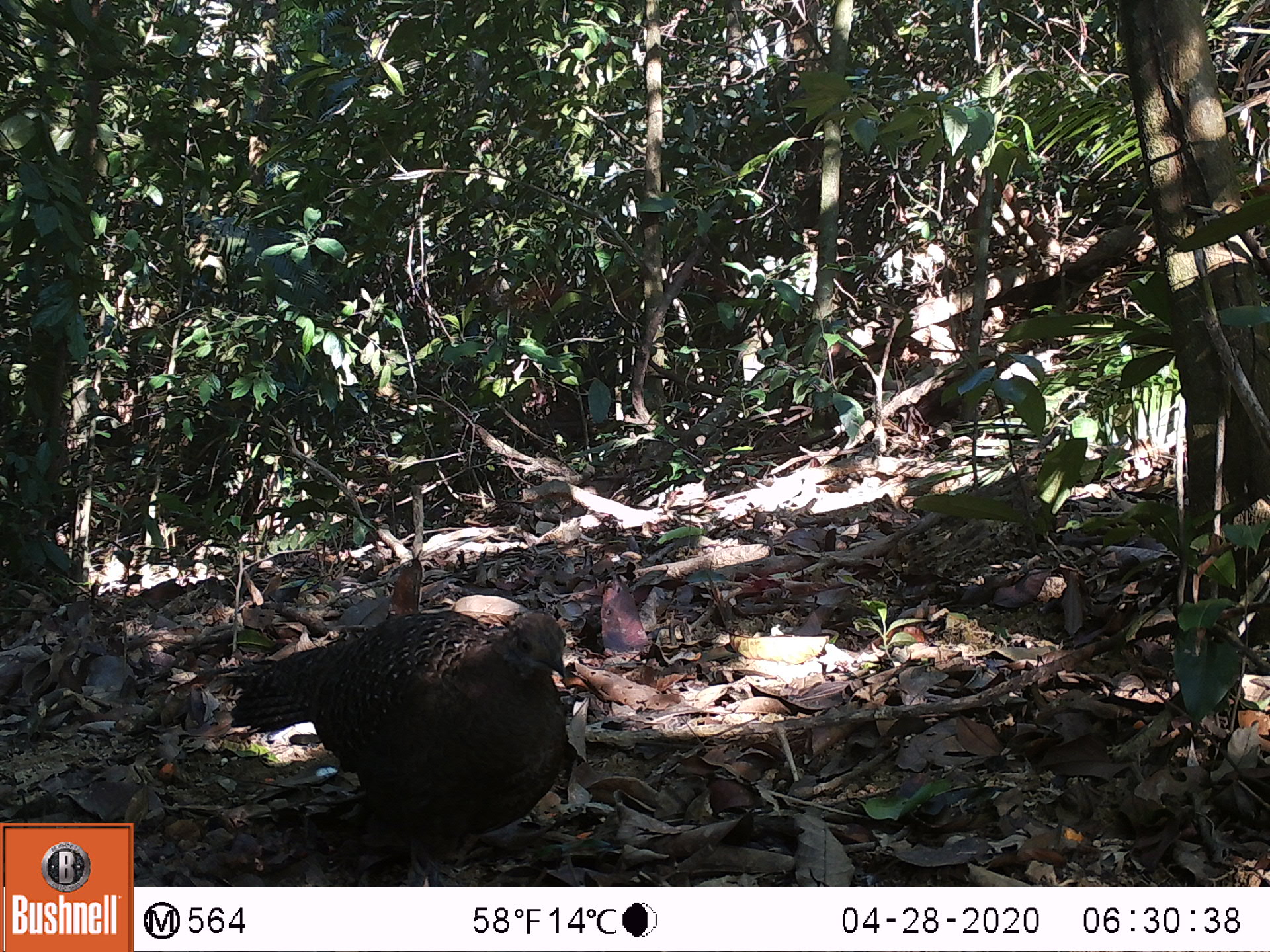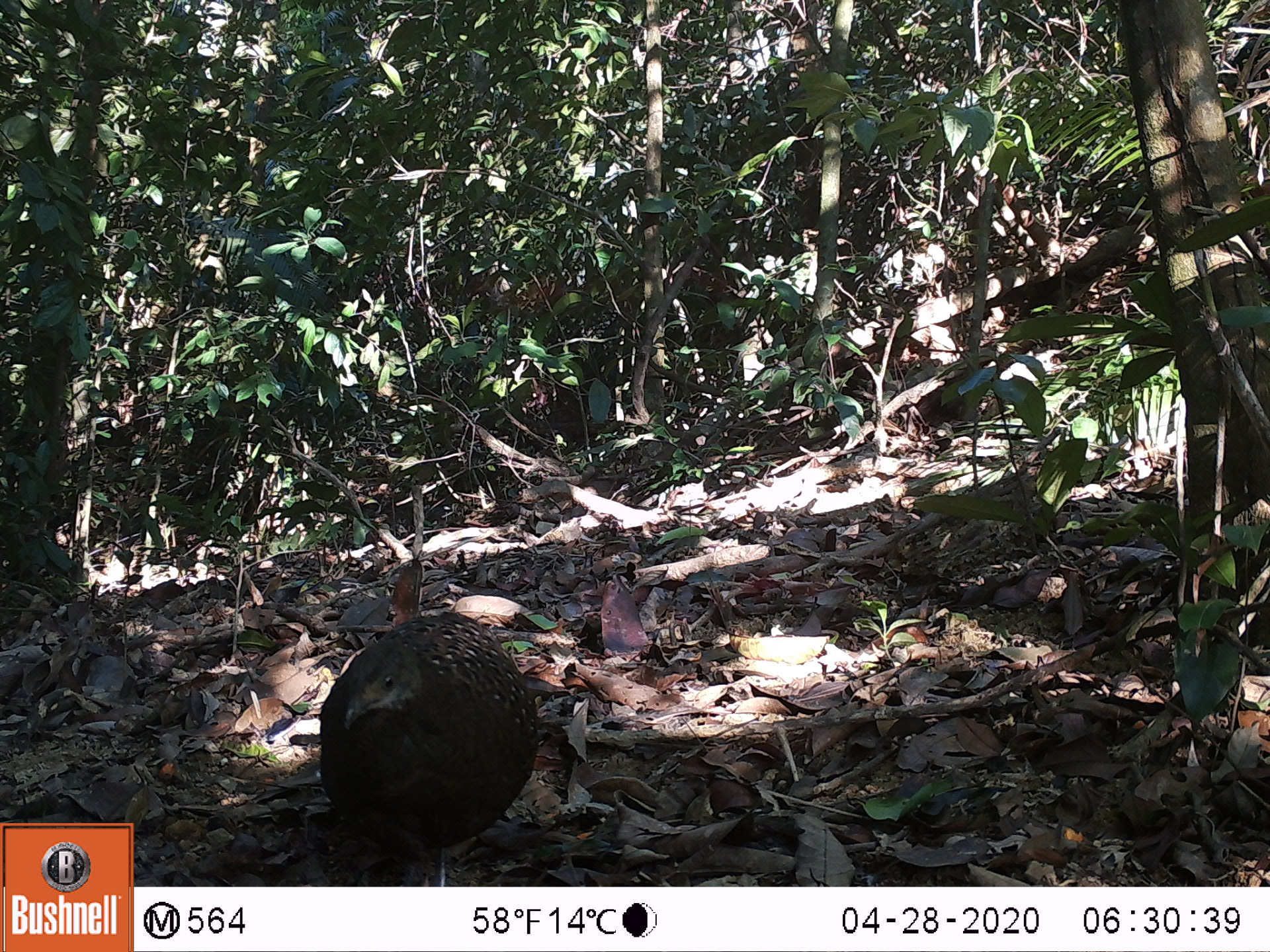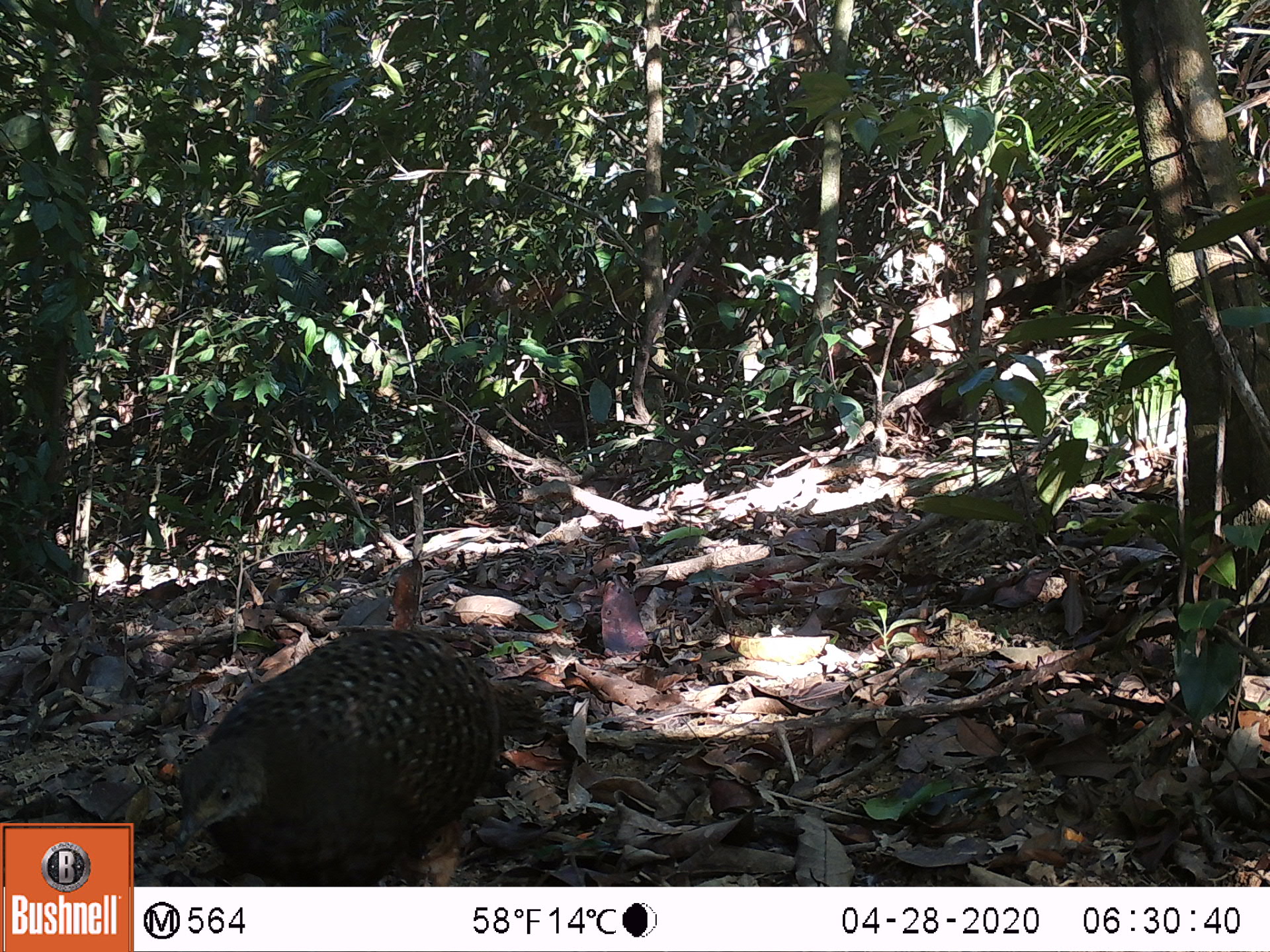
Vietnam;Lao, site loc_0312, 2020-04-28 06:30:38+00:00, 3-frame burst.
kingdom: Animalia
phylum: Chordata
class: Aves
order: Galliformes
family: Phasianidae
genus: Polyplectron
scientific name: Polyplectron bicalcaratum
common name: gray peacock-pheasant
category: grey peacock pheasant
Grey peacock pheasant (gray peacock-pheasant) (Polyplectron bicalcaratum). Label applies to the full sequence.